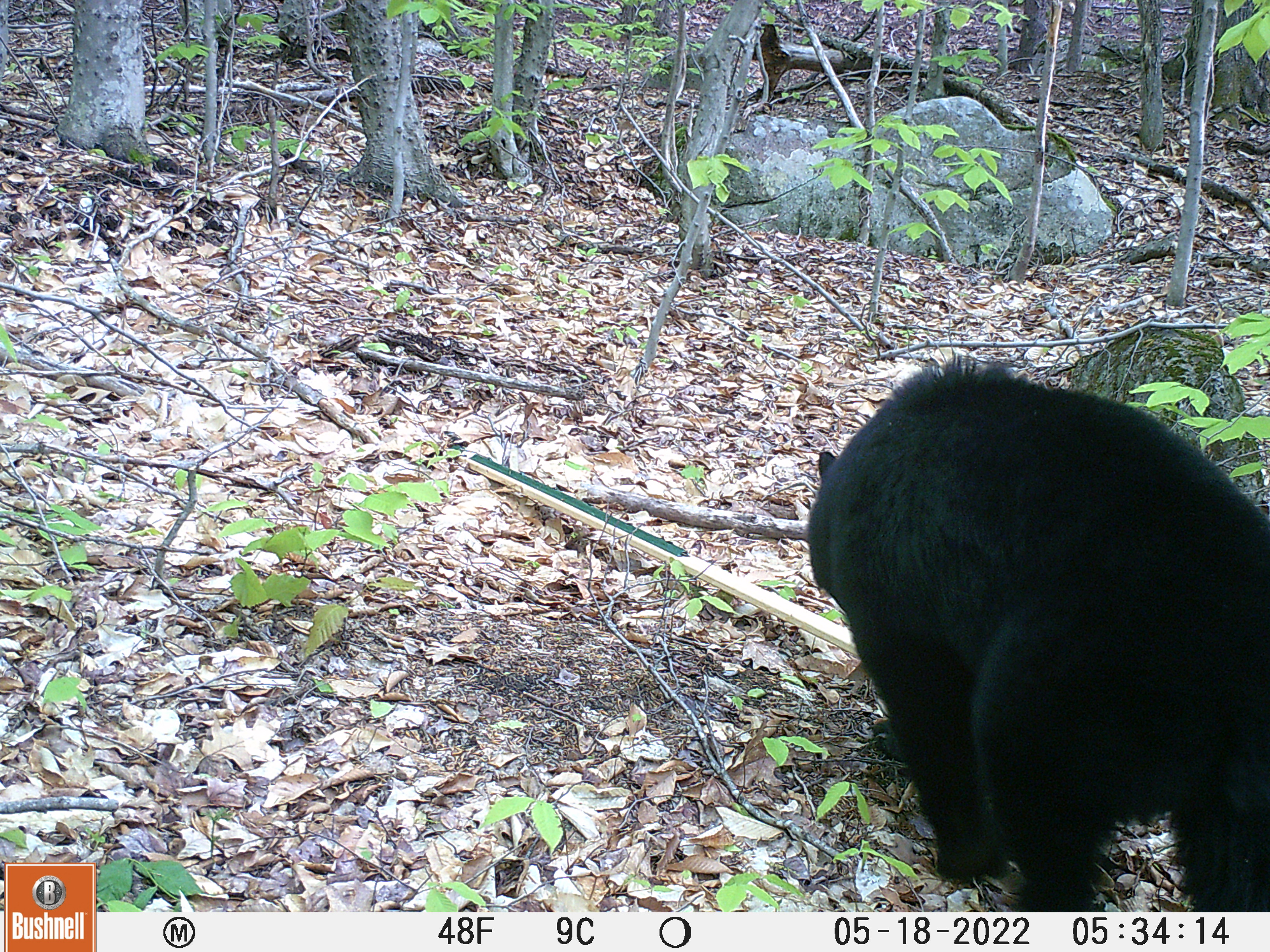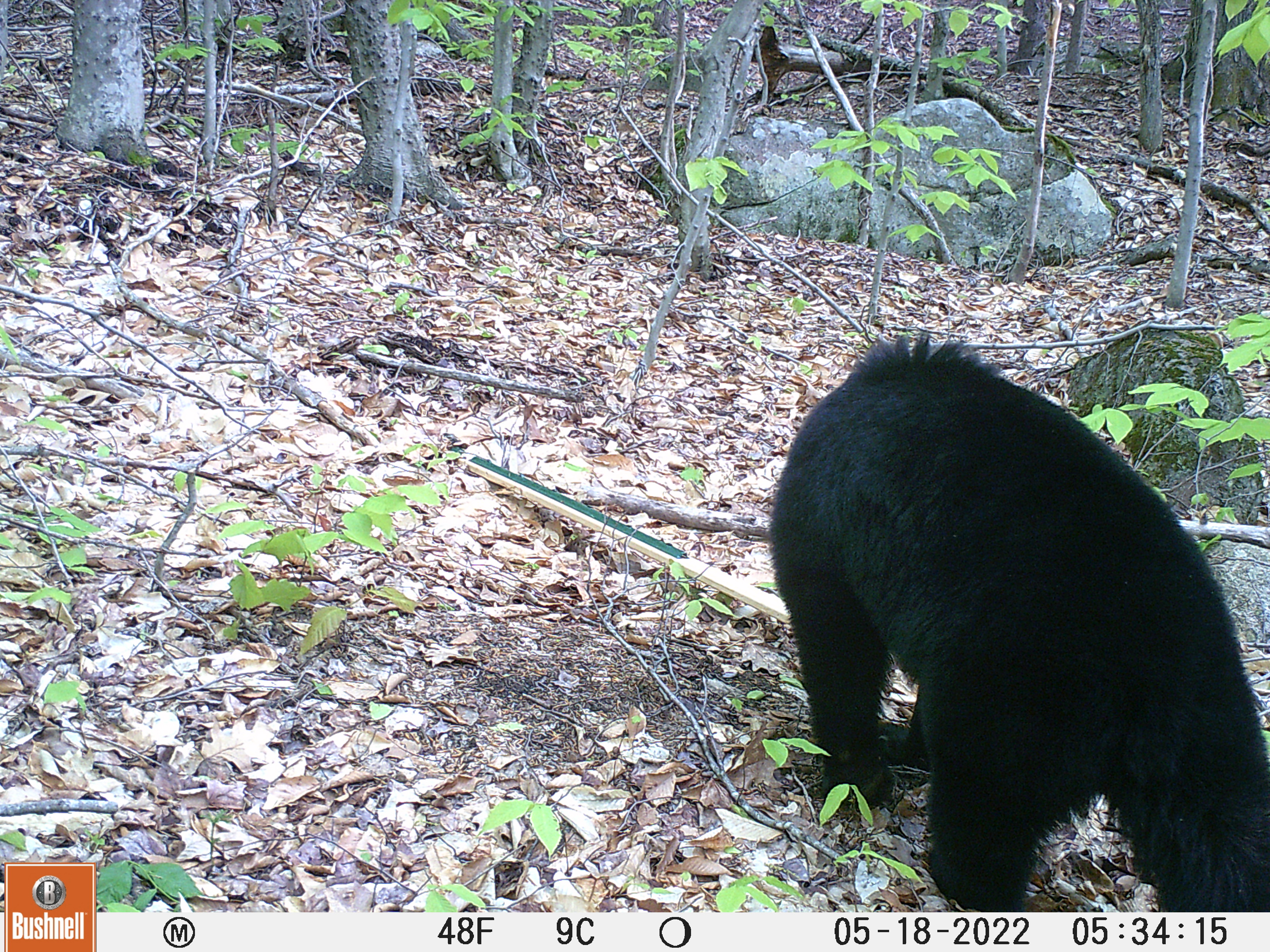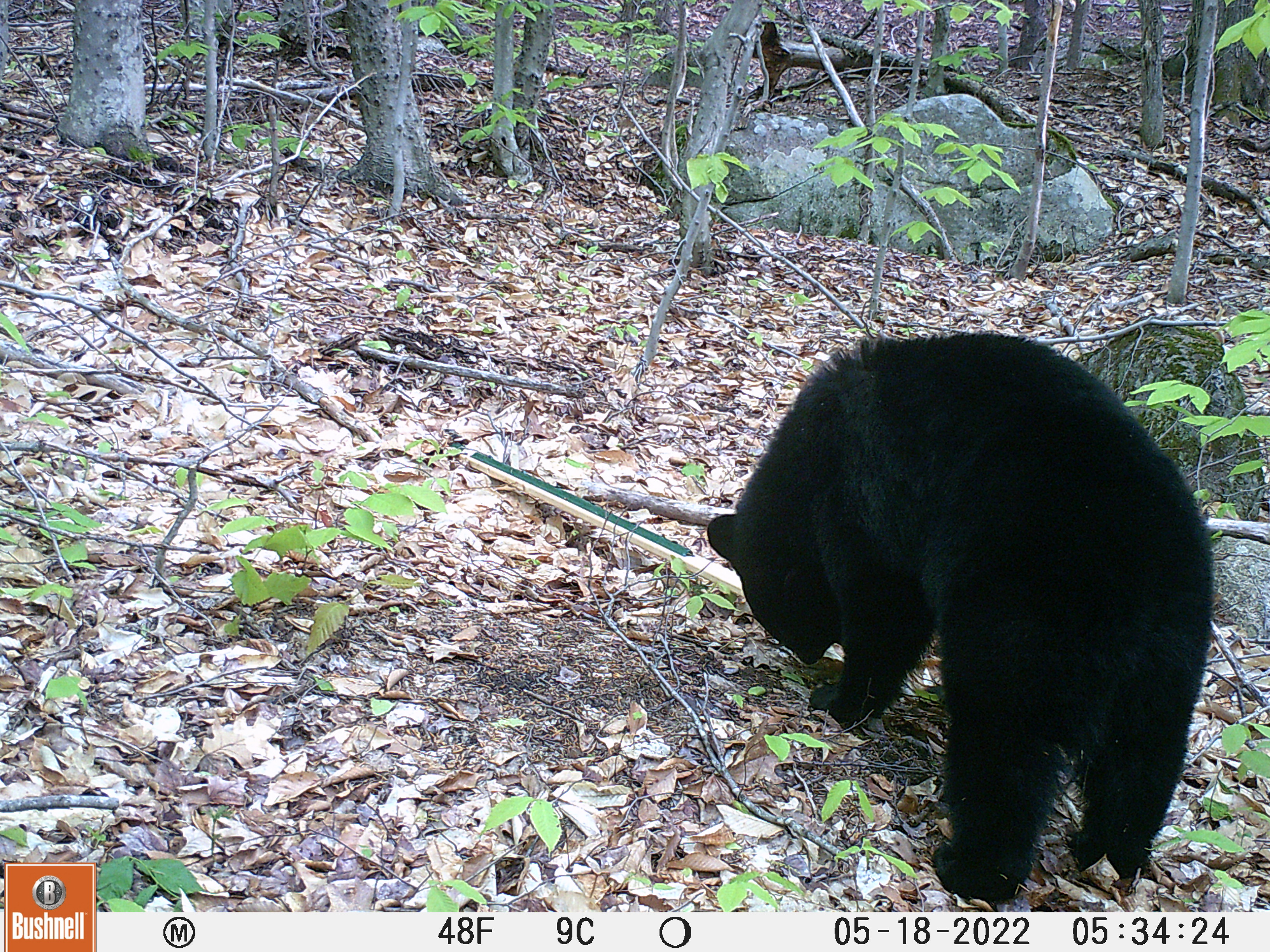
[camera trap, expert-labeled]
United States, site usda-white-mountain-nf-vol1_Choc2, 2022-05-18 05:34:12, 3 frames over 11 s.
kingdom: Animalia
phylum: Chordata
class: Mammalia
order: Carnivora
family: Ursidae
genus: Ursus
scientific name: Ursus americanus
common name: black bear